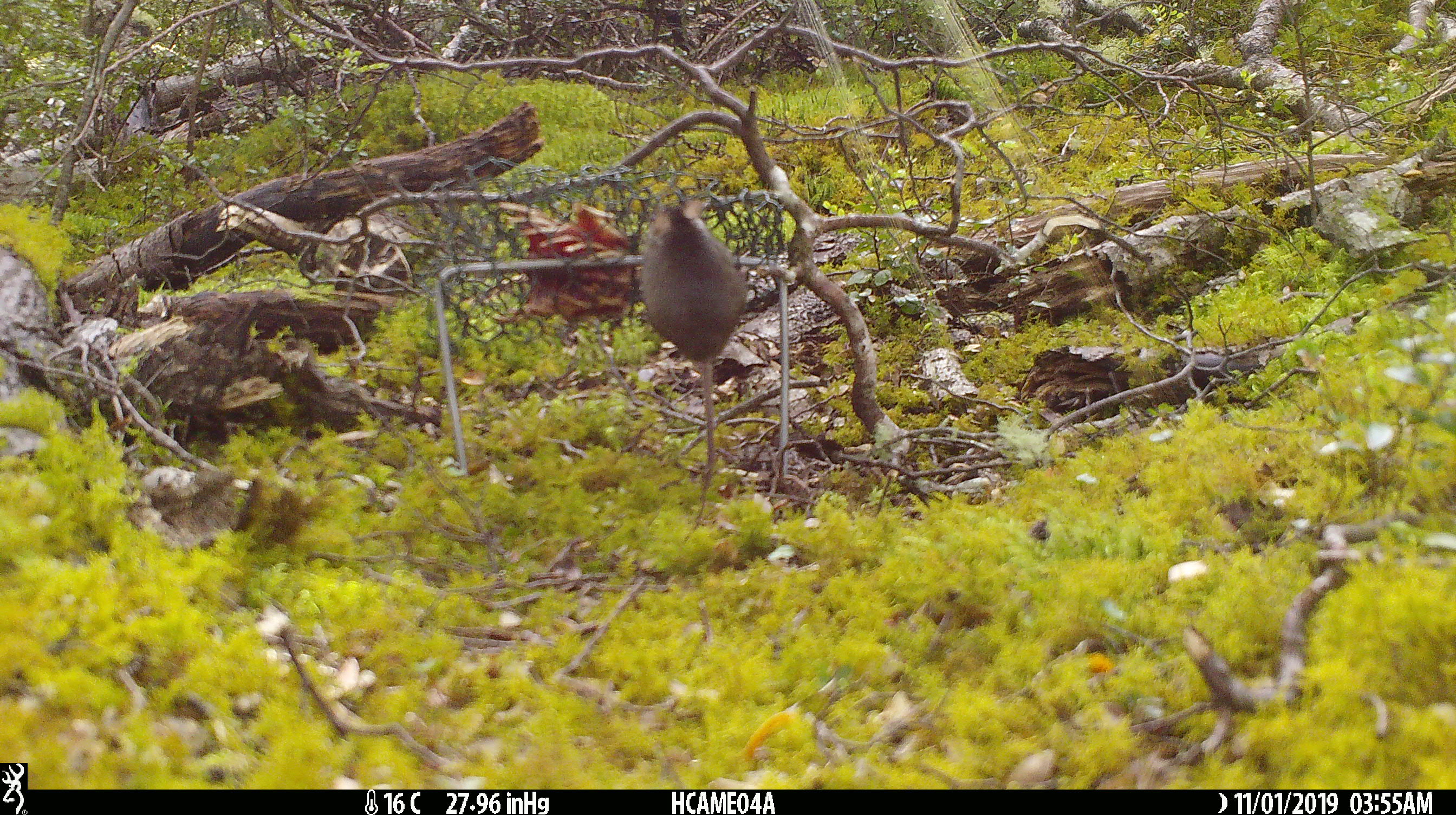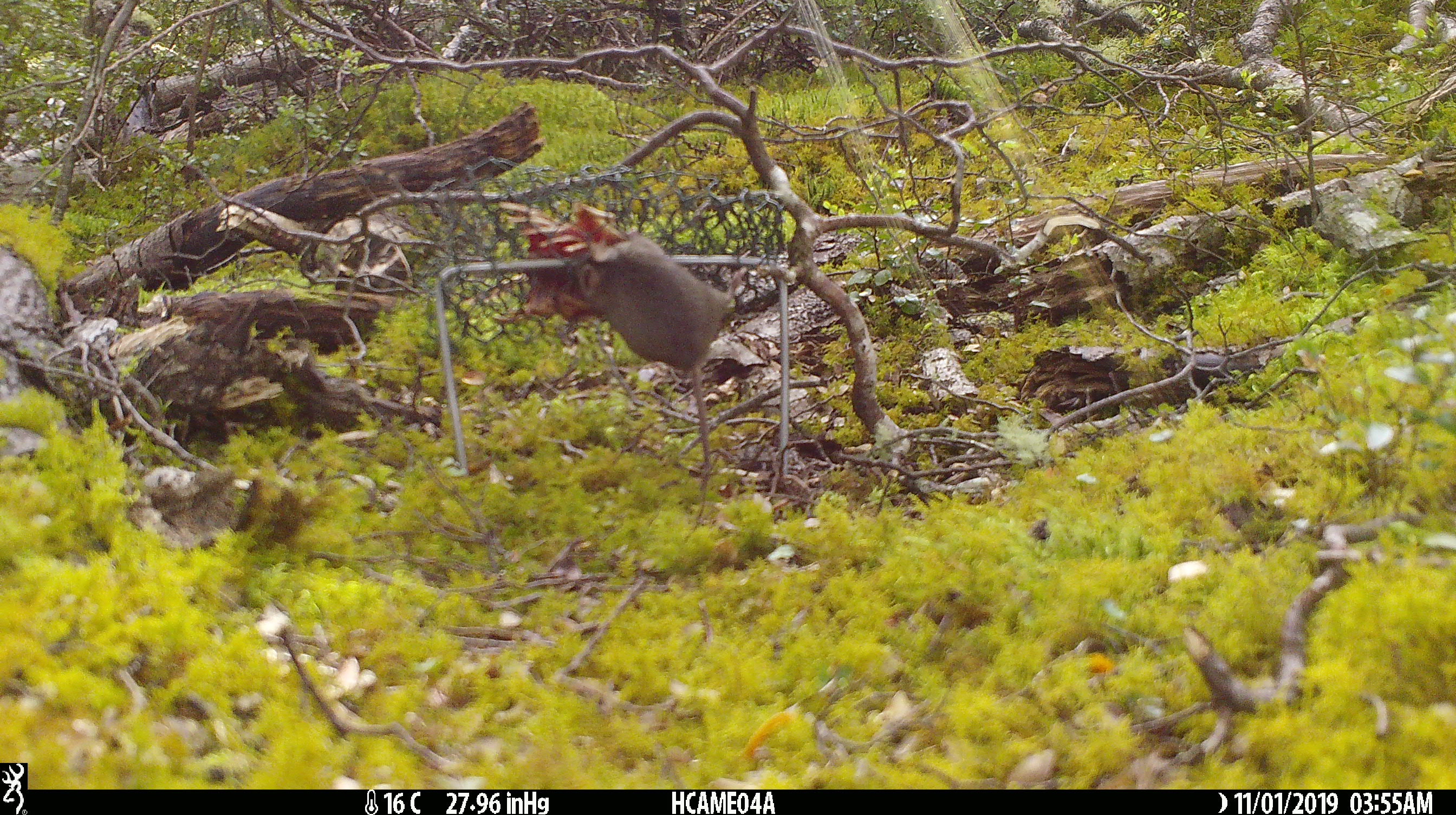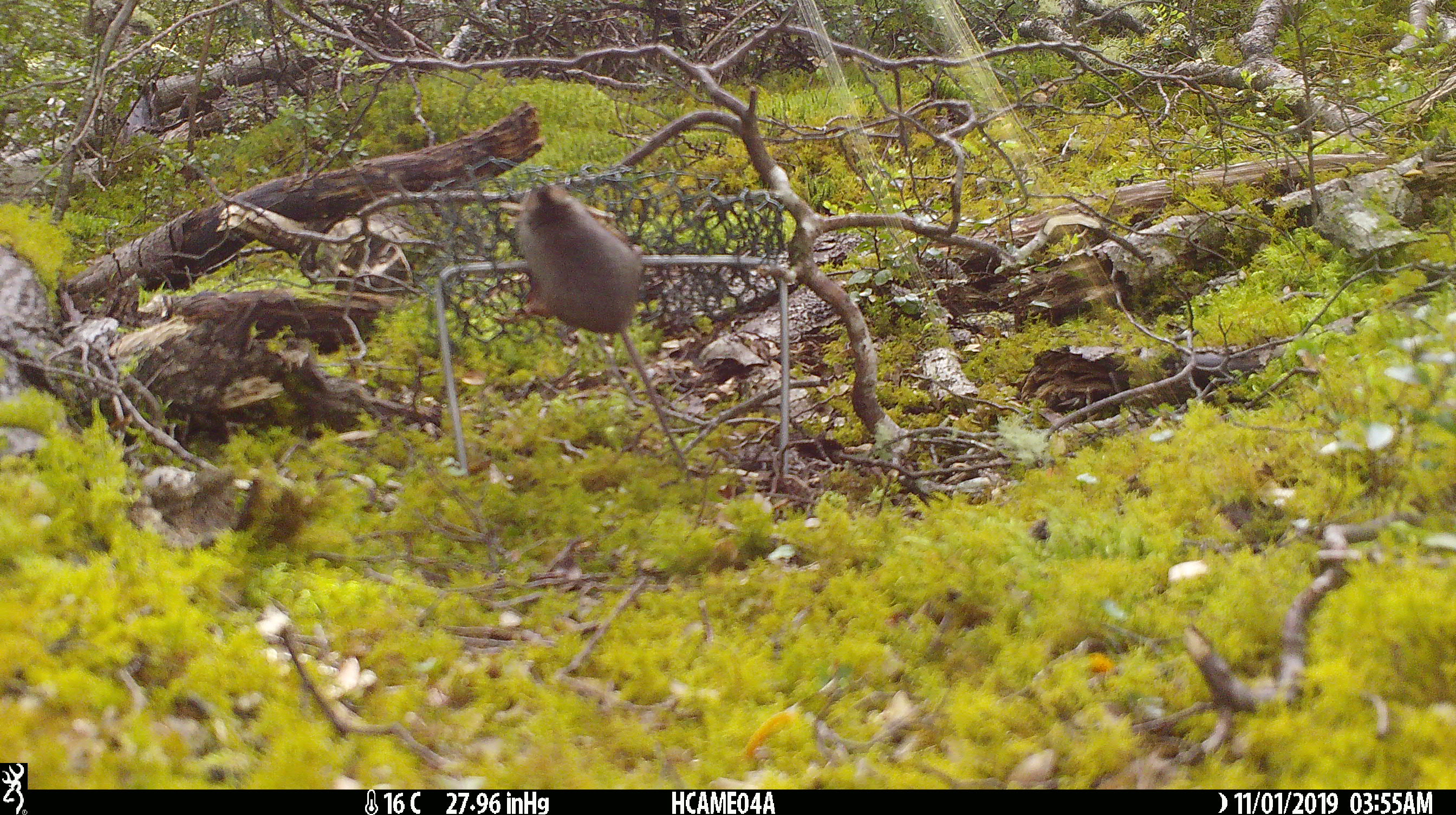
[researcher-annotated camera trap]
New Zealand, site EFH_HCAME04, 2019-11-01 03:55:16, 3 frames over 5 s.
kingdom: Animalia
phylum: Chordata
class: Mammalia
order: Rodentia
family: Muridae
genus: Mus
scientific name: Mus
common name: mouse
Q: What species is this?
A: Mouse (Mus).